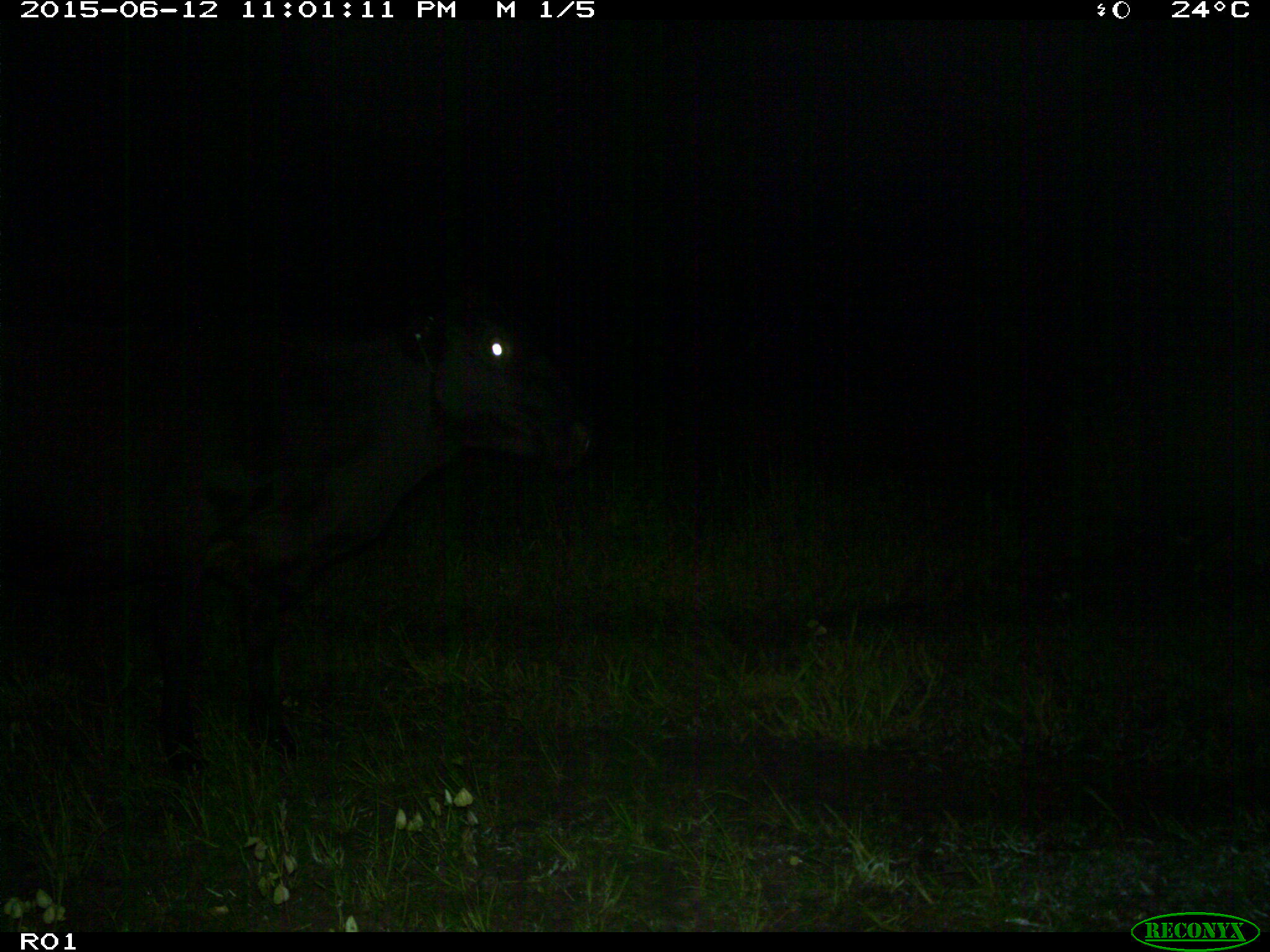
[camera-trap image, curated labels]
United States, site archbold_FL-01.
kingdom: Animalia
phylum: Chordata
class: Mammalia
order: Artiodactyla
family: Bovidae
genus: Bos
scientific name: Bos taurus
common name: domestic cow